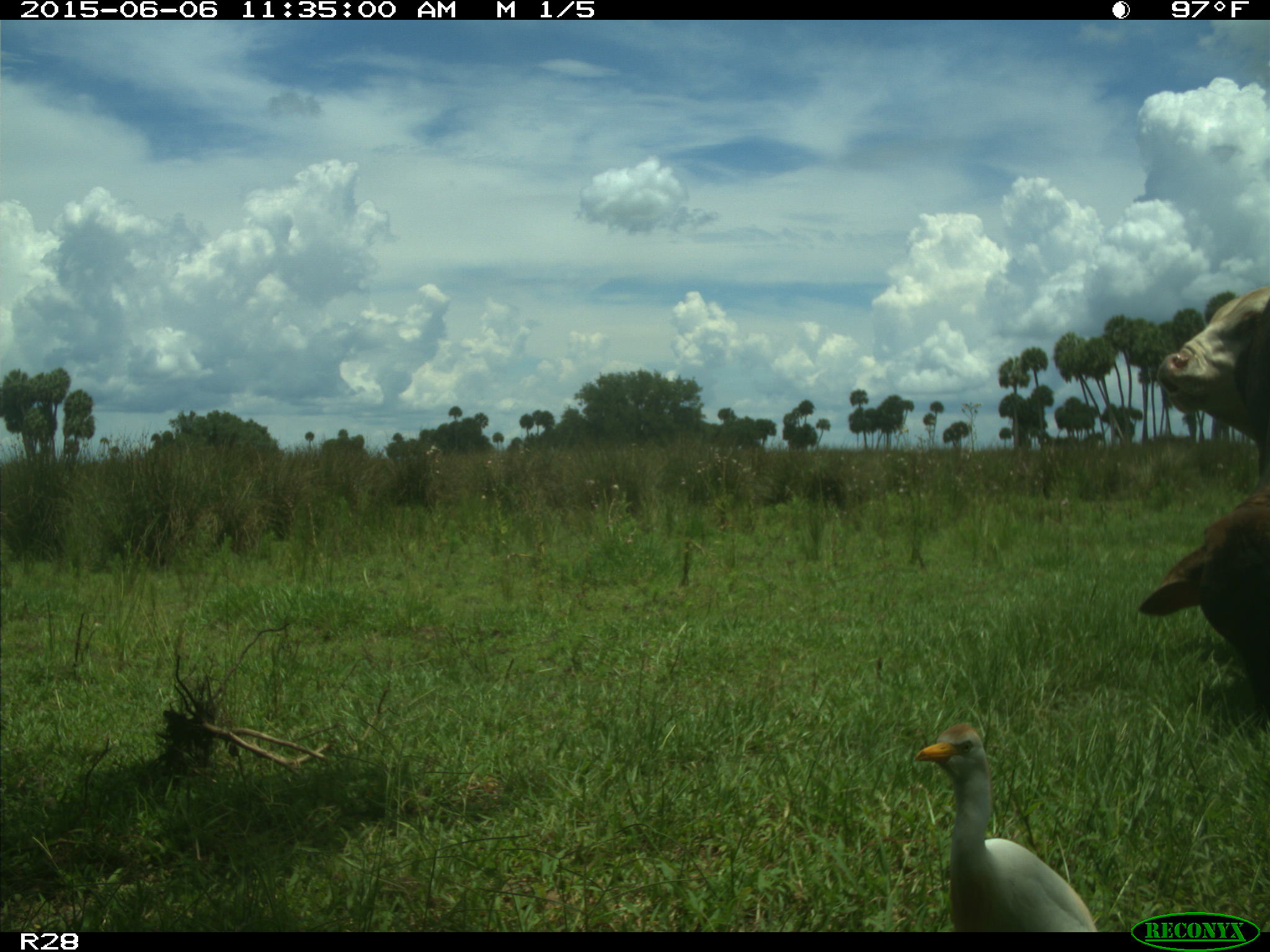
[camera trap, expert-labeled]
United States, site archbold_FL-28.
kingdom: Animalia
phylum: Chordata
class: Mammalia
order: Artiodactyla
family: Bovidae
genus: Bos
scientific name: Bos taurus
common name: domestic cow